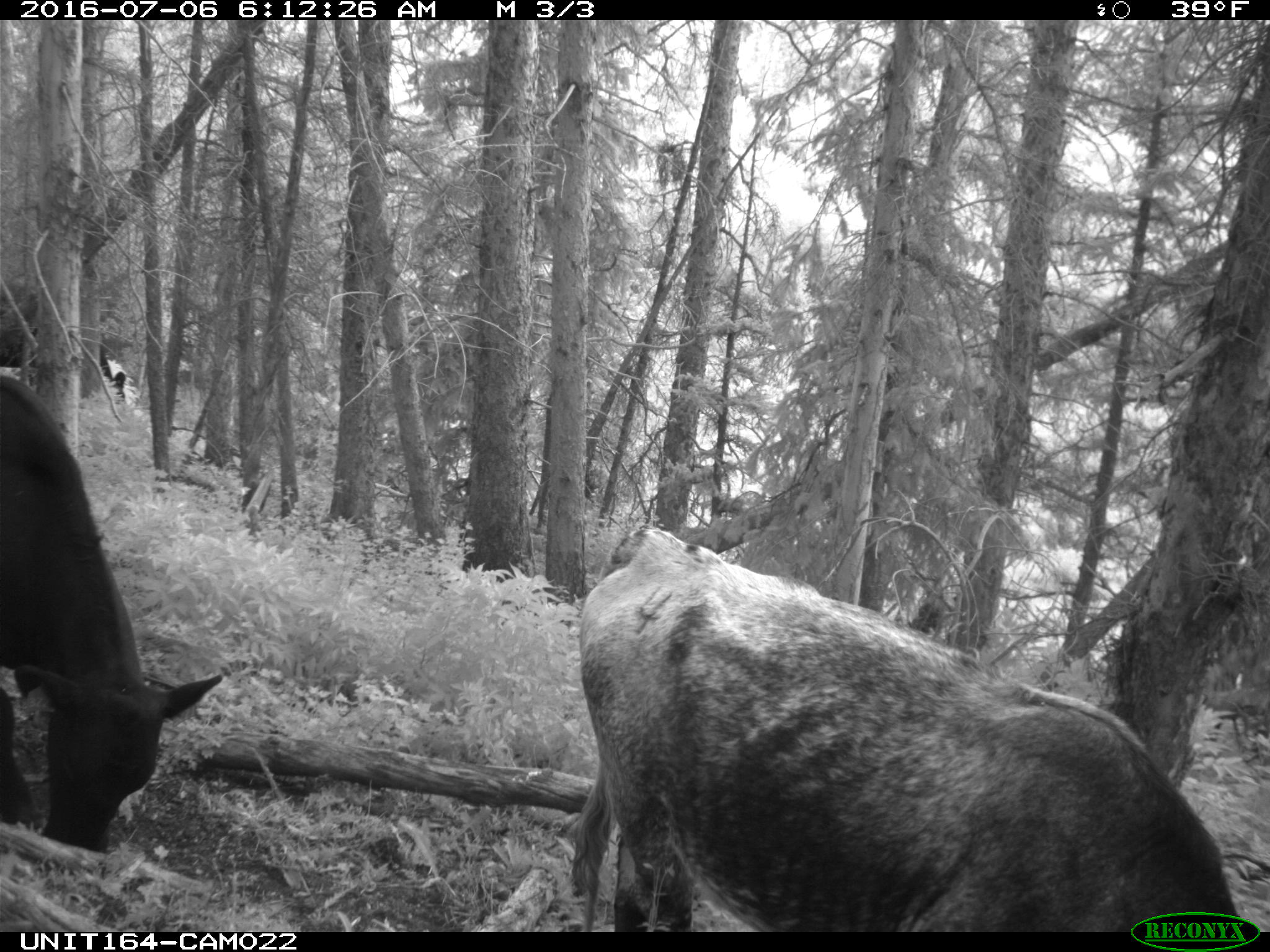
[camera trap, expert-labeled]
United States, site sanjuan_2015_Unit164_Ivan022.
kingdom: Animalia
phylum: Chordata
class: Mammalia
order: Artiodactyla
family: Bovidae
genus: Bos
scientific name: Bos taurus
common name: domestic cow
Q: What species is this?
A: Bos taurus (domestic cow).